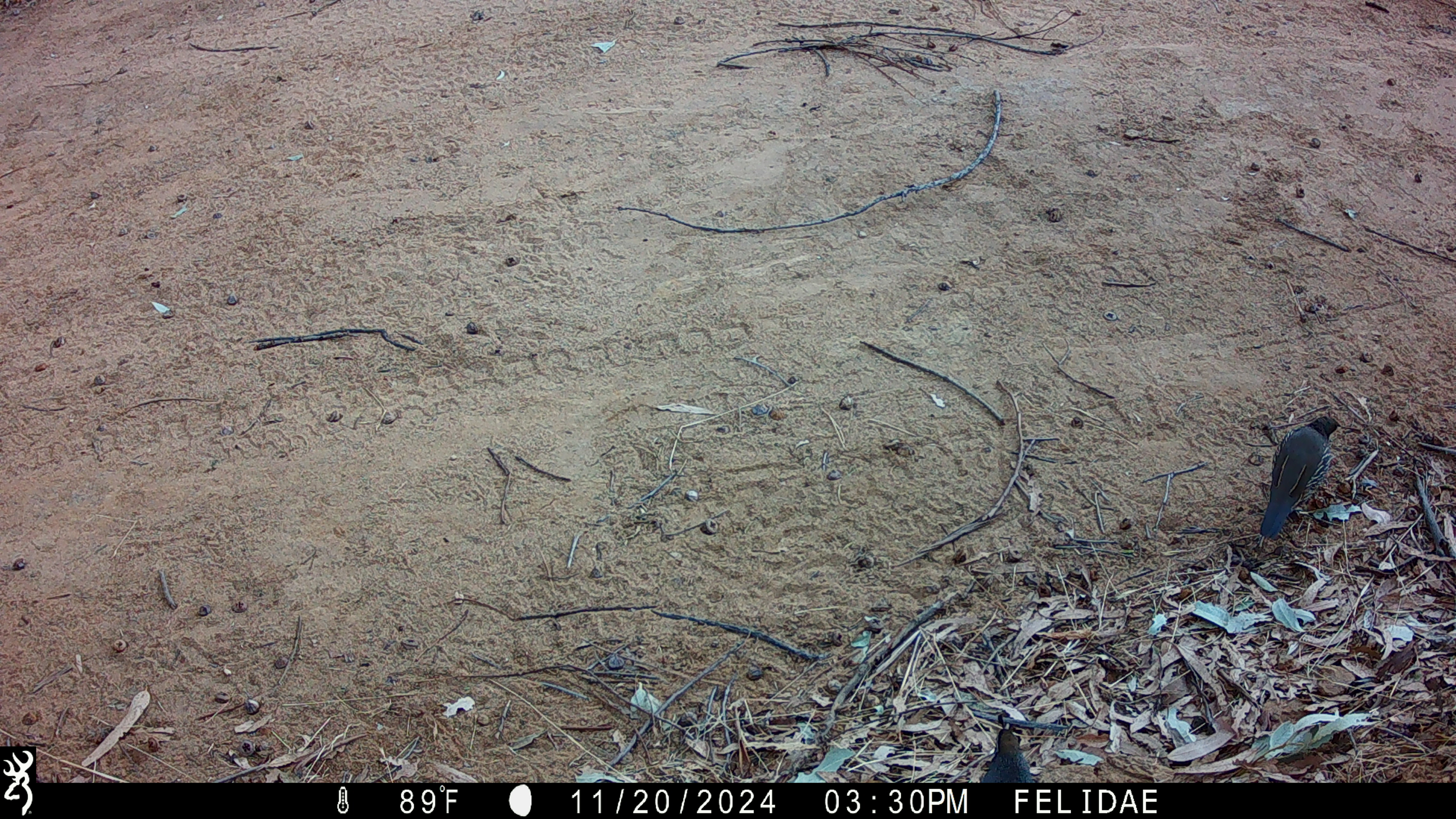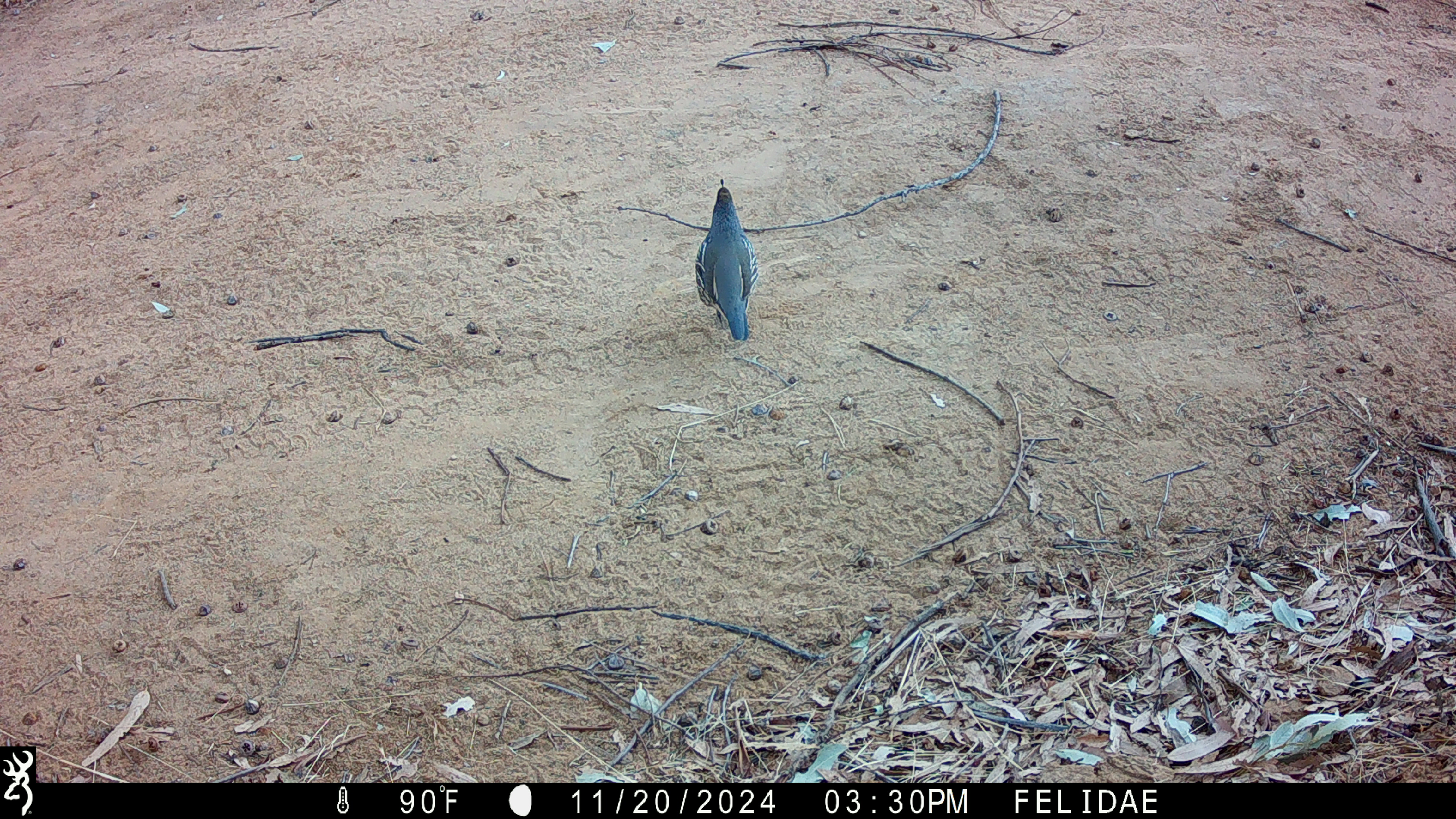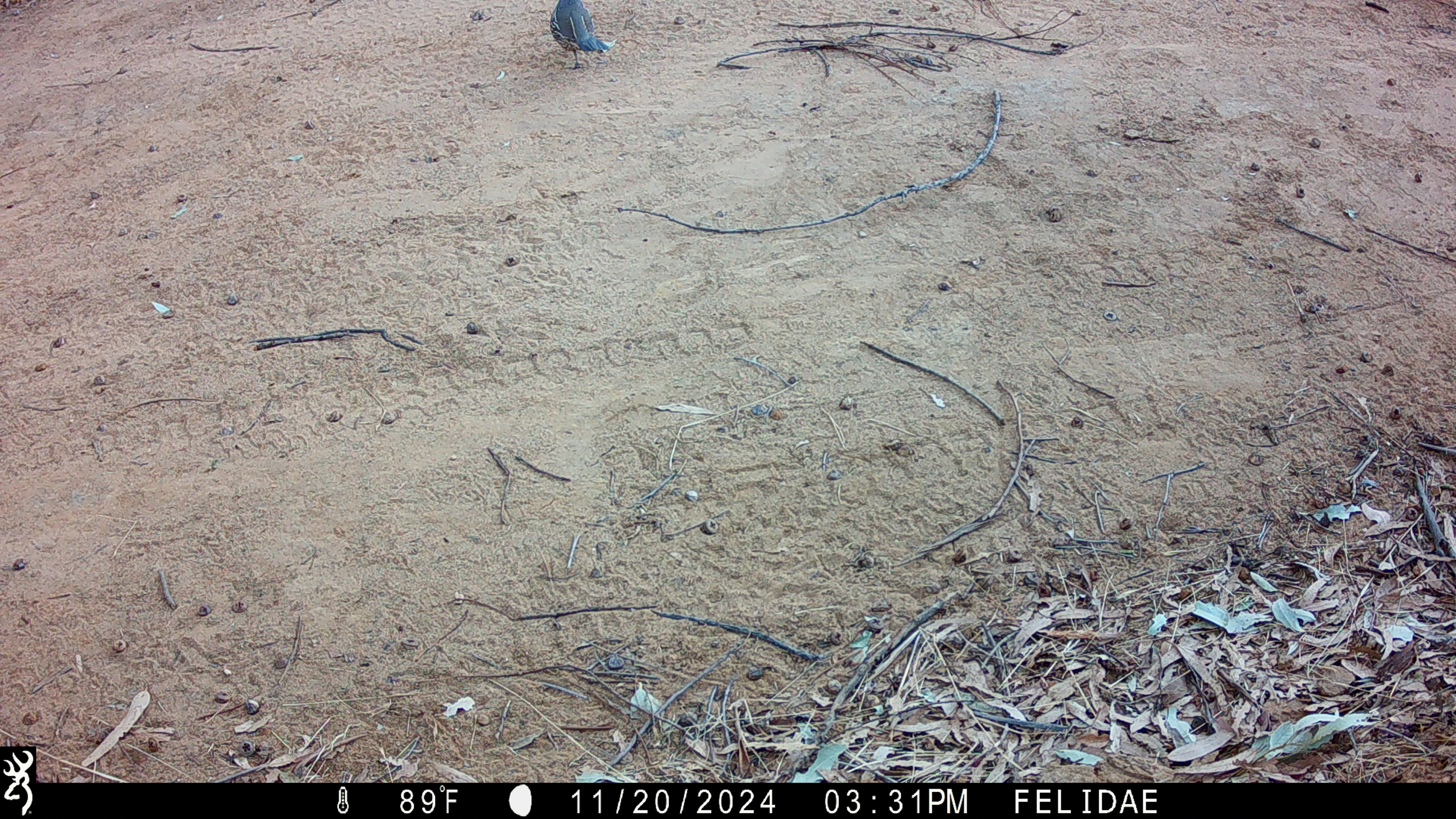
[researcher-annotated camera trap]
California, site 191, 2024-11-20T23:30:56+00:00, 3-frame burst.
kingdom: Animalia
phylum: Chordata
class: Aves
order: Galliformes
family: Odontophoridae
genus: Callipepla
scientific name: Callipepla californica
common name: california quail